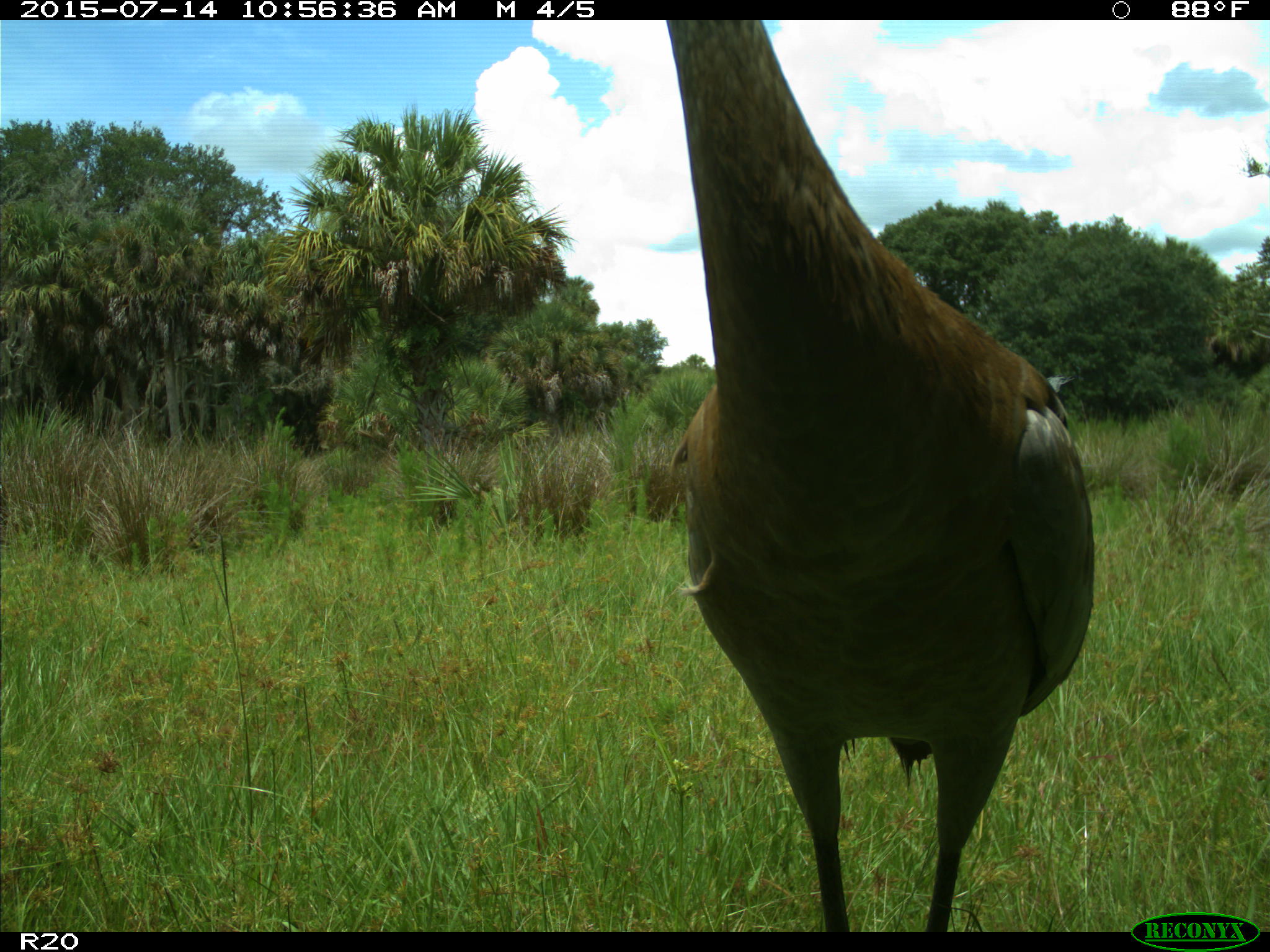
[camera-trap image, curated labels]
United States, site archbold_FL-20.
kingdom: Animalia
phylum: Chordata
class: Aves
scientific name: Aves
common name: birds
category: unidentified bird